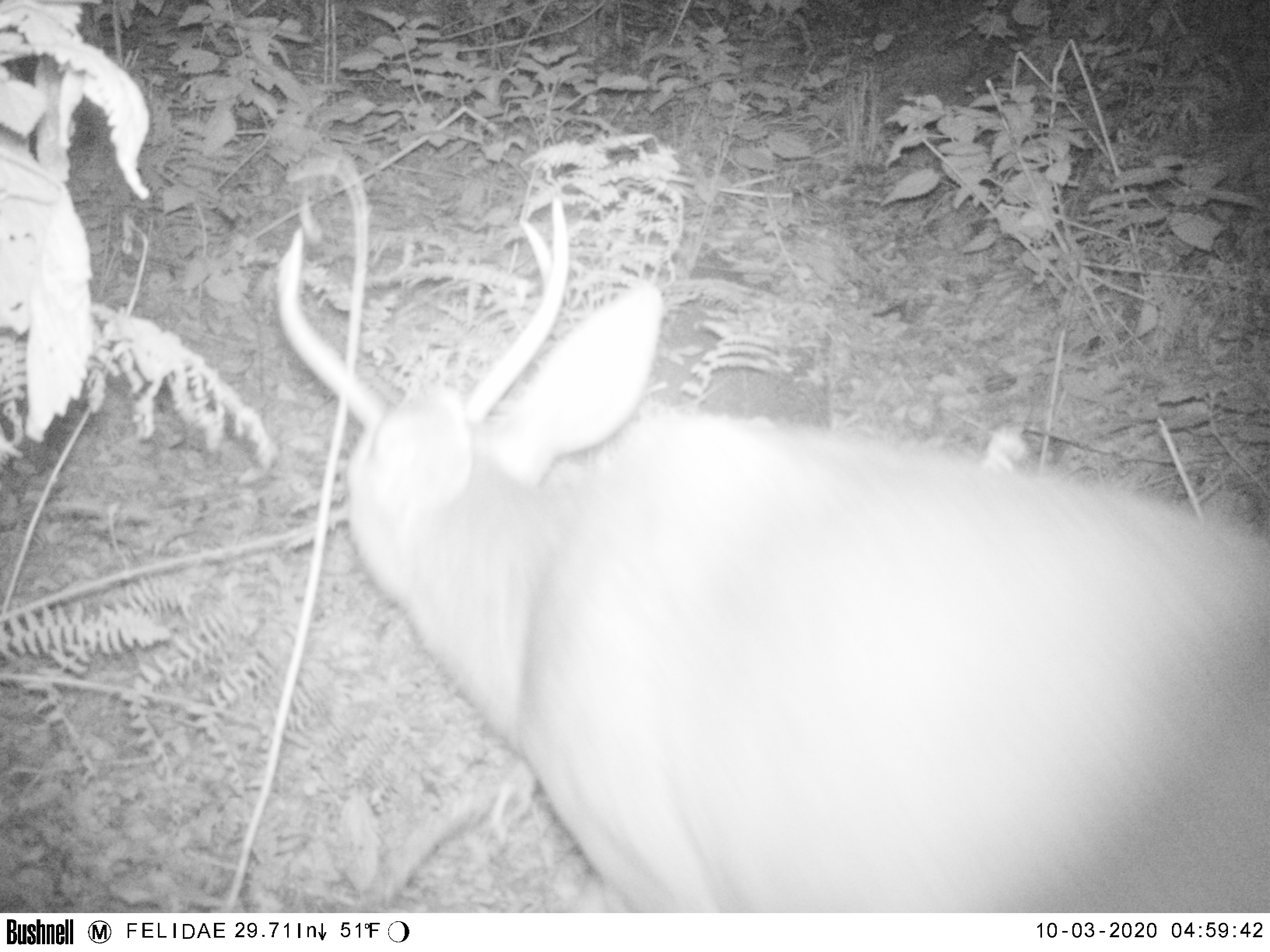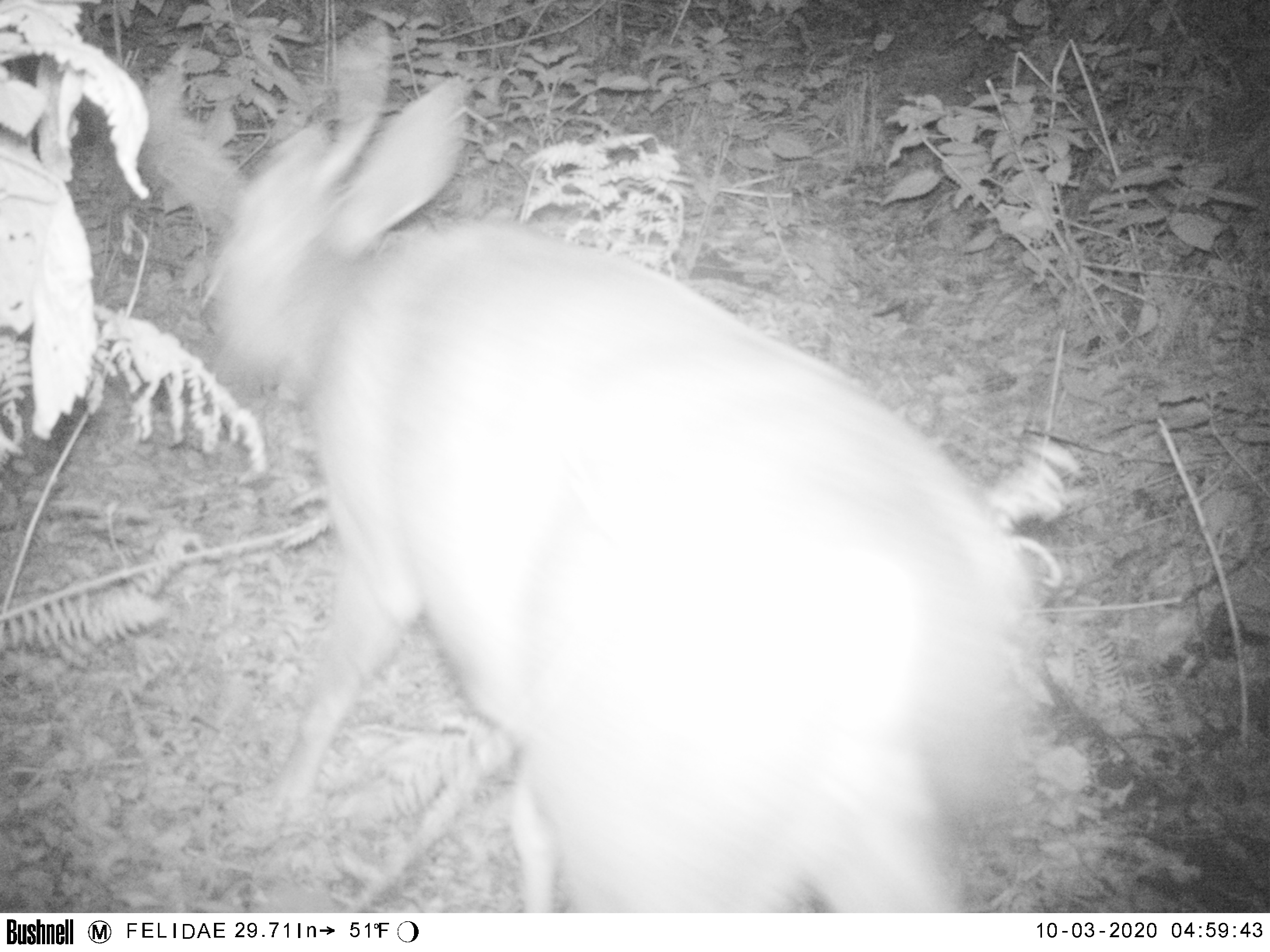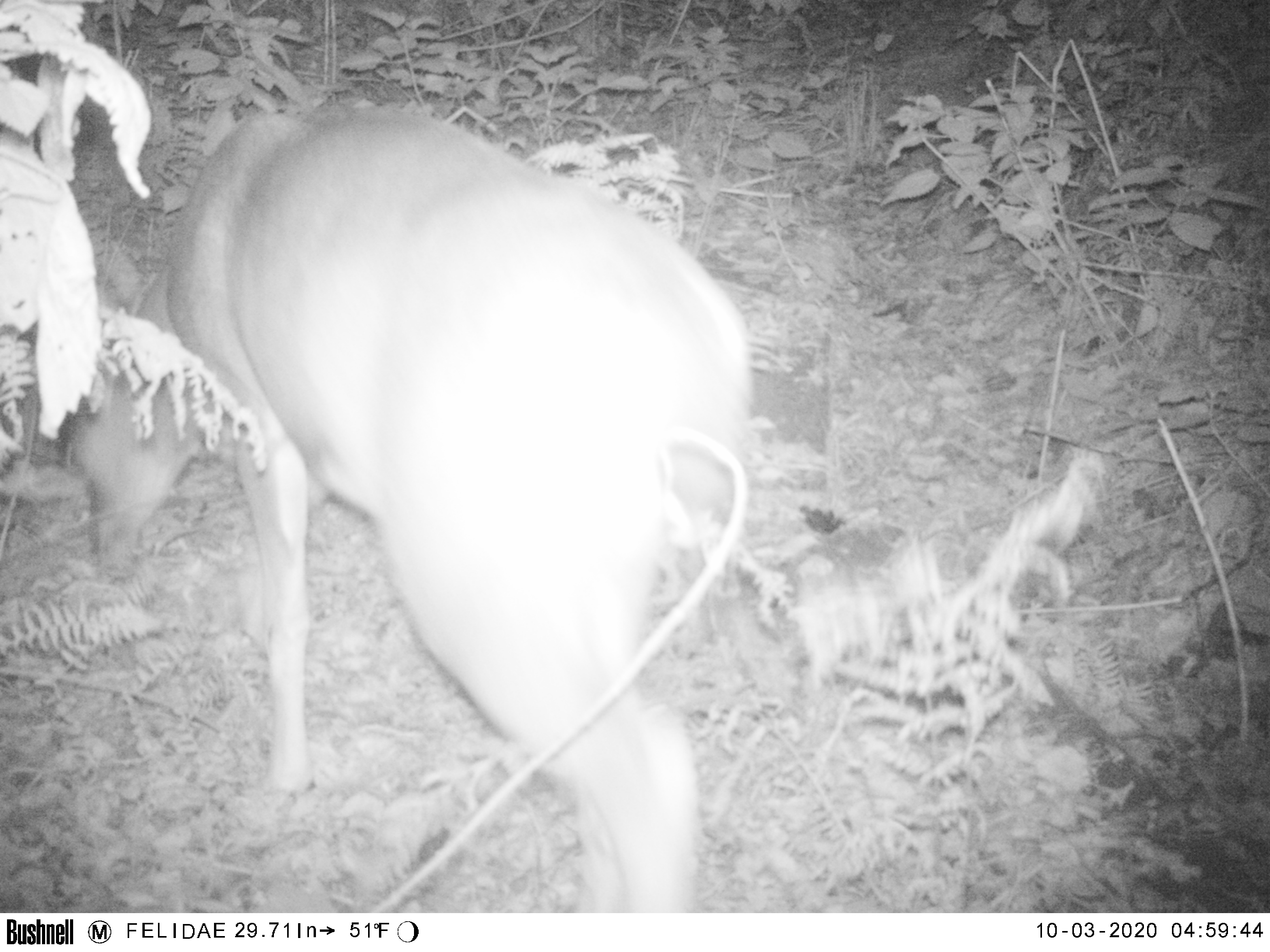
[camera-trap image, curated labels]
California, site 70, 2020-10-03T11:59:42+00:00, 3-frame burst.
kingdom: Animalia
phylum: Chordata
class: Mammalia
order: Artiodactyla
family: Cervidae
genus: Odocoileus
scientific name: Odocoileus hemionus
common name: mule deer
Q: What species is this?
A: Mule deer (Odocoileus hemionus).